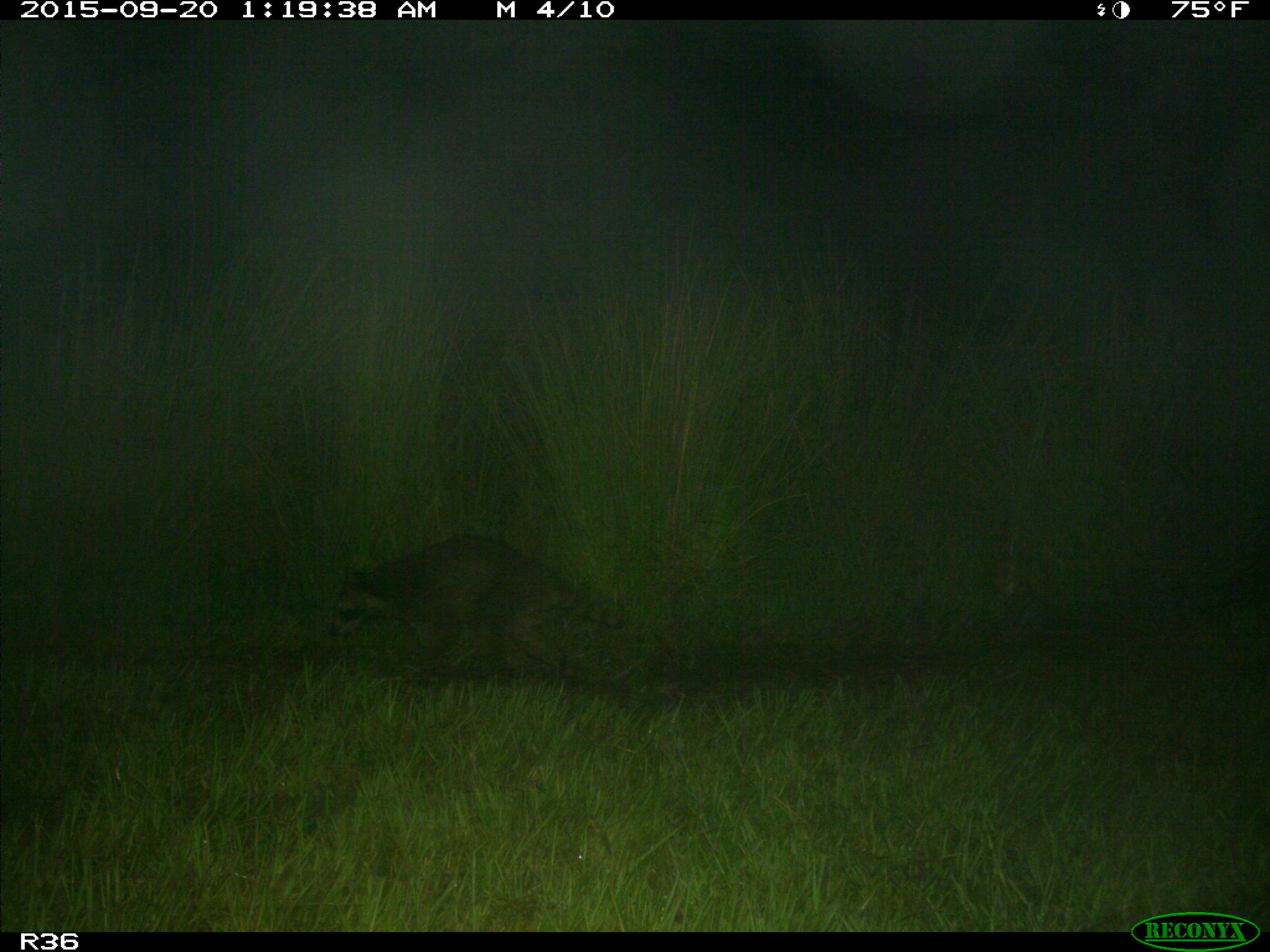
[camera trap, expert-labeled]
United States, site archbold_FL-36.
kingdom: Animalia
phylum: Chordata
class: Mammalia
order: Carnivora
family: Procyonidae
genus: Procyon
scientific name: Procyon lotor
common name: common raccoon